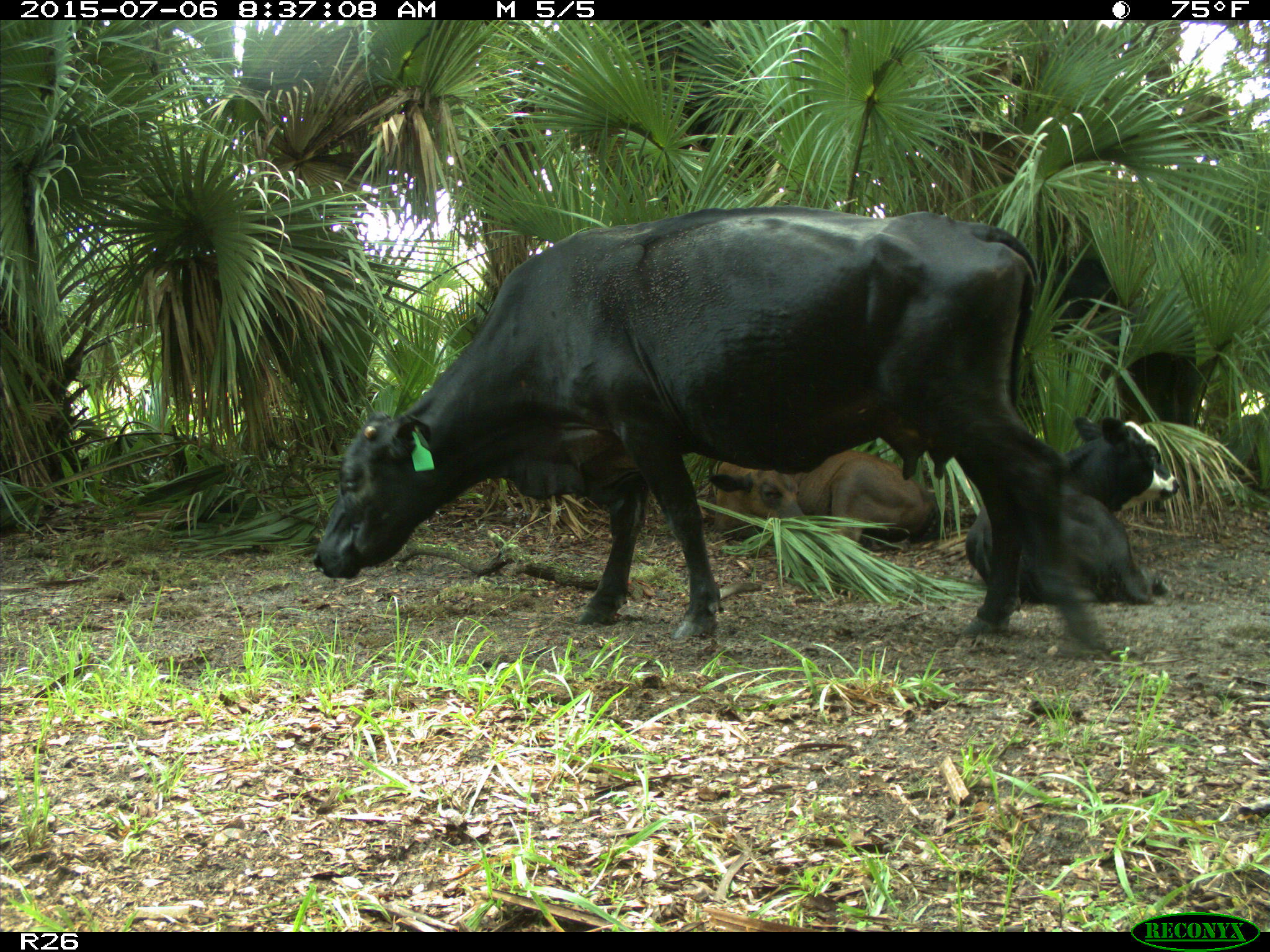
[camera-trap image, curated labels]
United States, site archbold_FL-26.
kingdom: Animalia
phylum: Chordata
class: Mammalia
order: Artiodactyla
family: Bovidae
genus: Bos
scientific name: Bos taurus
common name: domestic cow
Bos taurus (domestic cow).